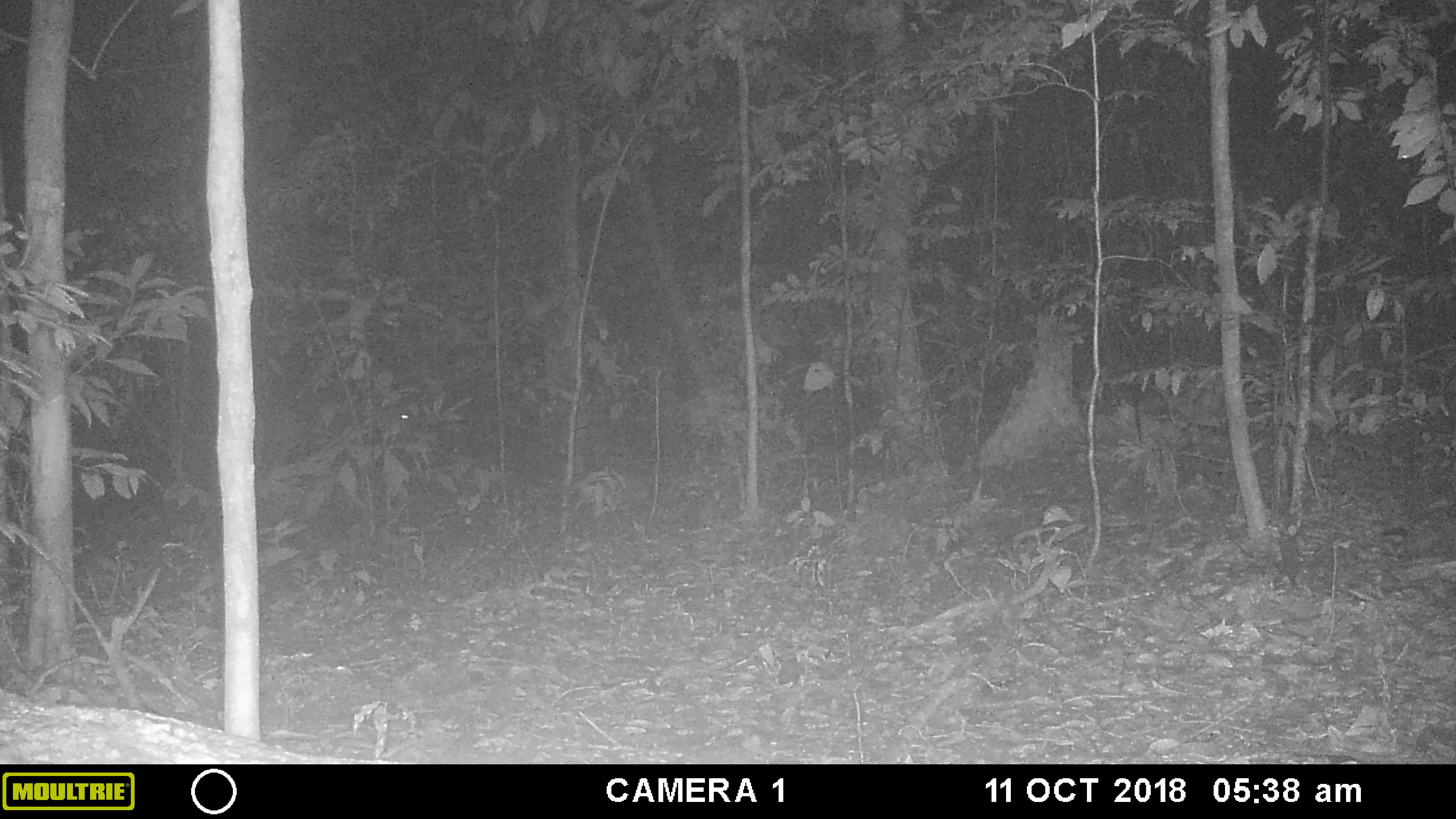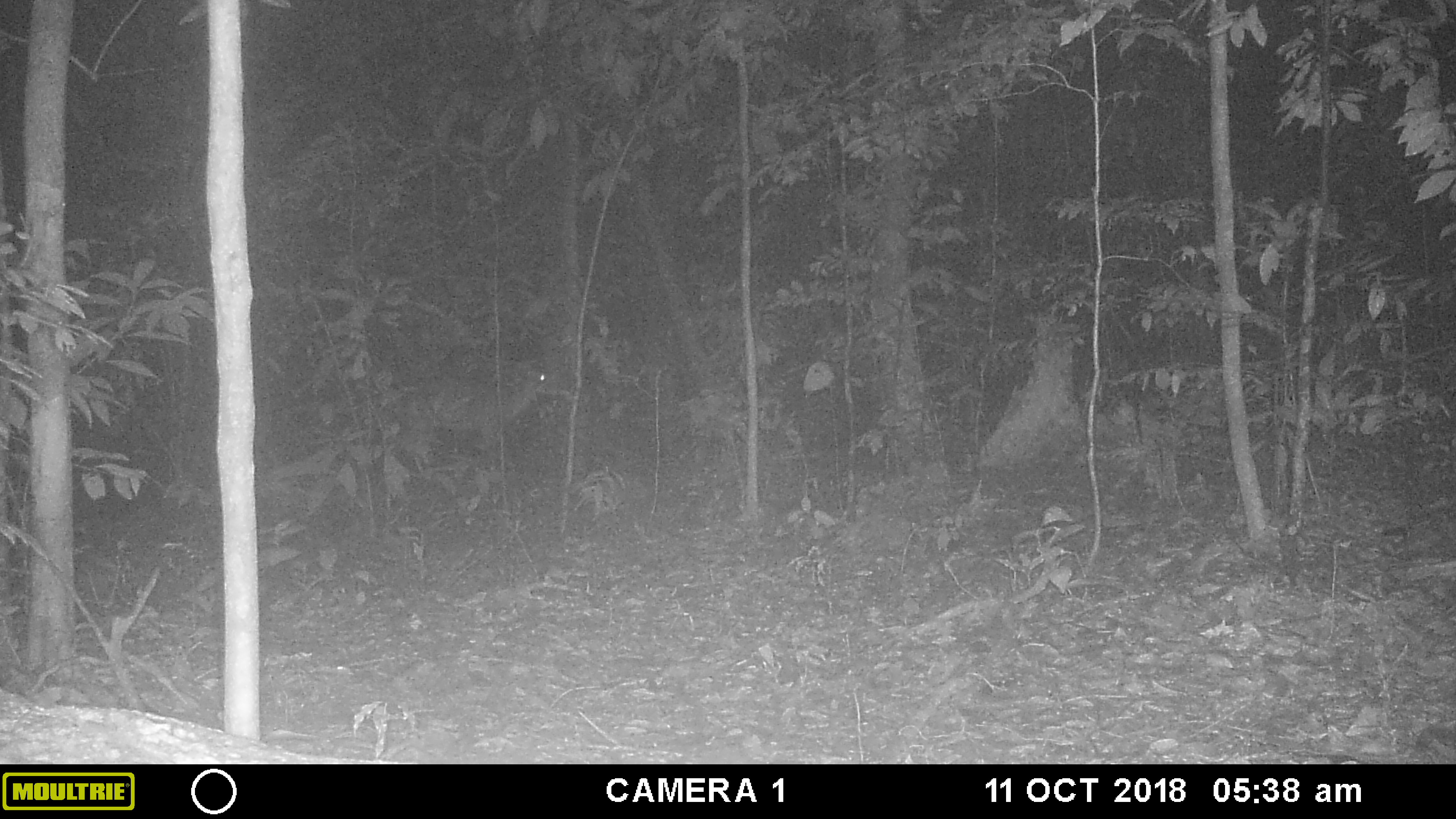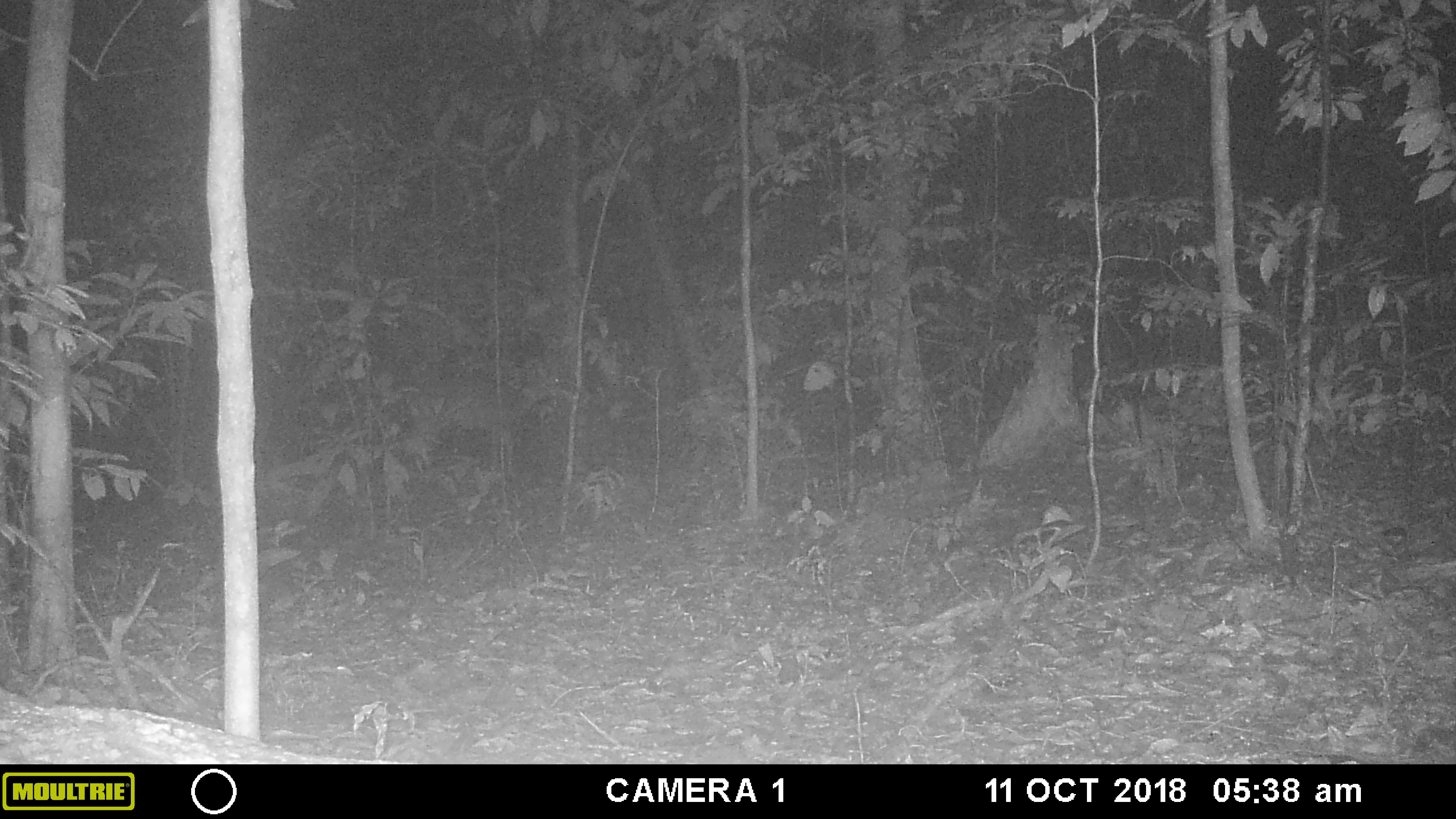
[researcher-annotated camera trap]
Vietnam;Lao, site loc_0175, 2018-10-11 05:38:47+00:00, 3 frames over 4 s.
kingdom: Animalia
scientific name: Animalia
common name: animal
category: unidentified animal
Unidentified animal (animal) (Animalia). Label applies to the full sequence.